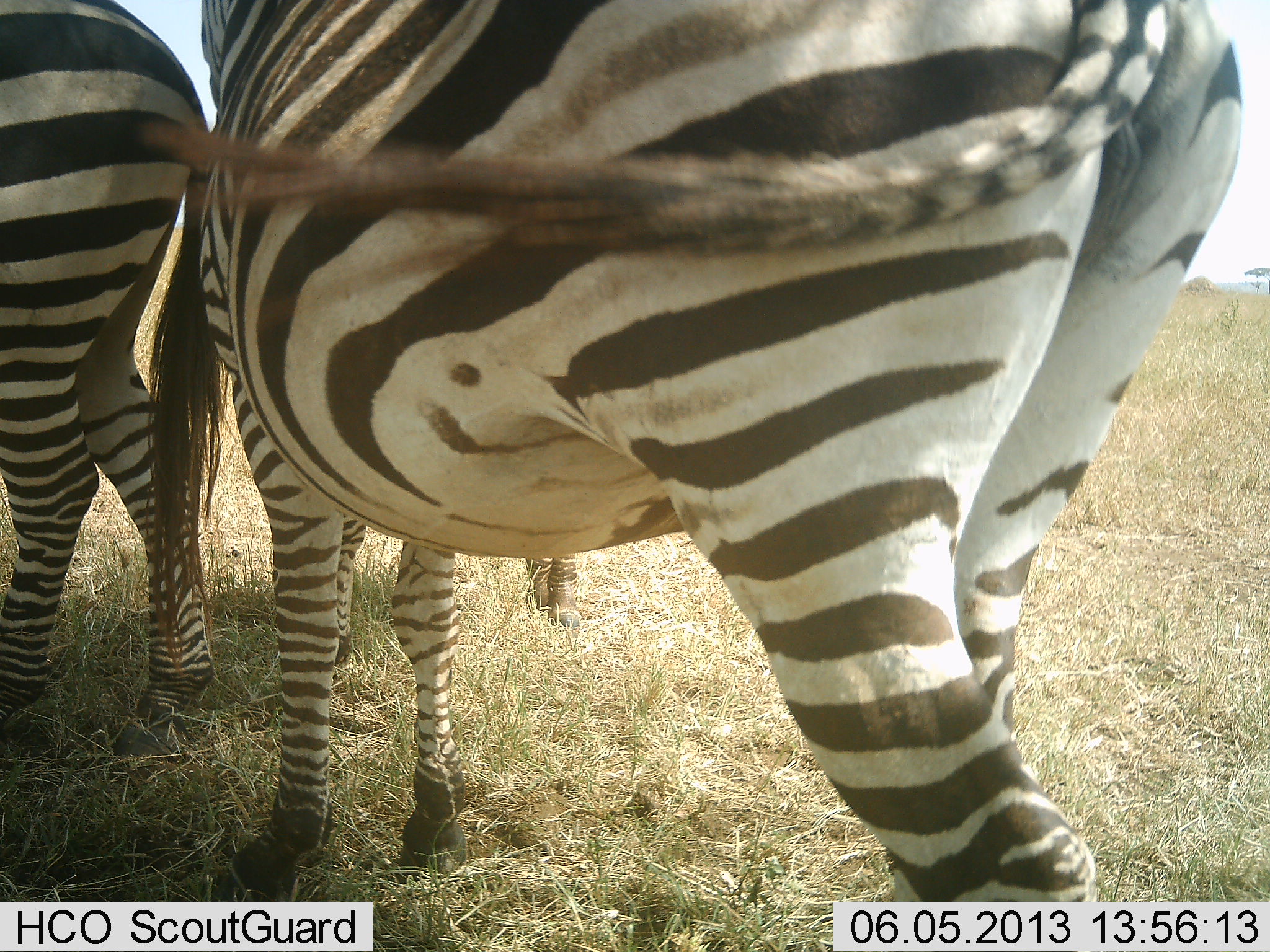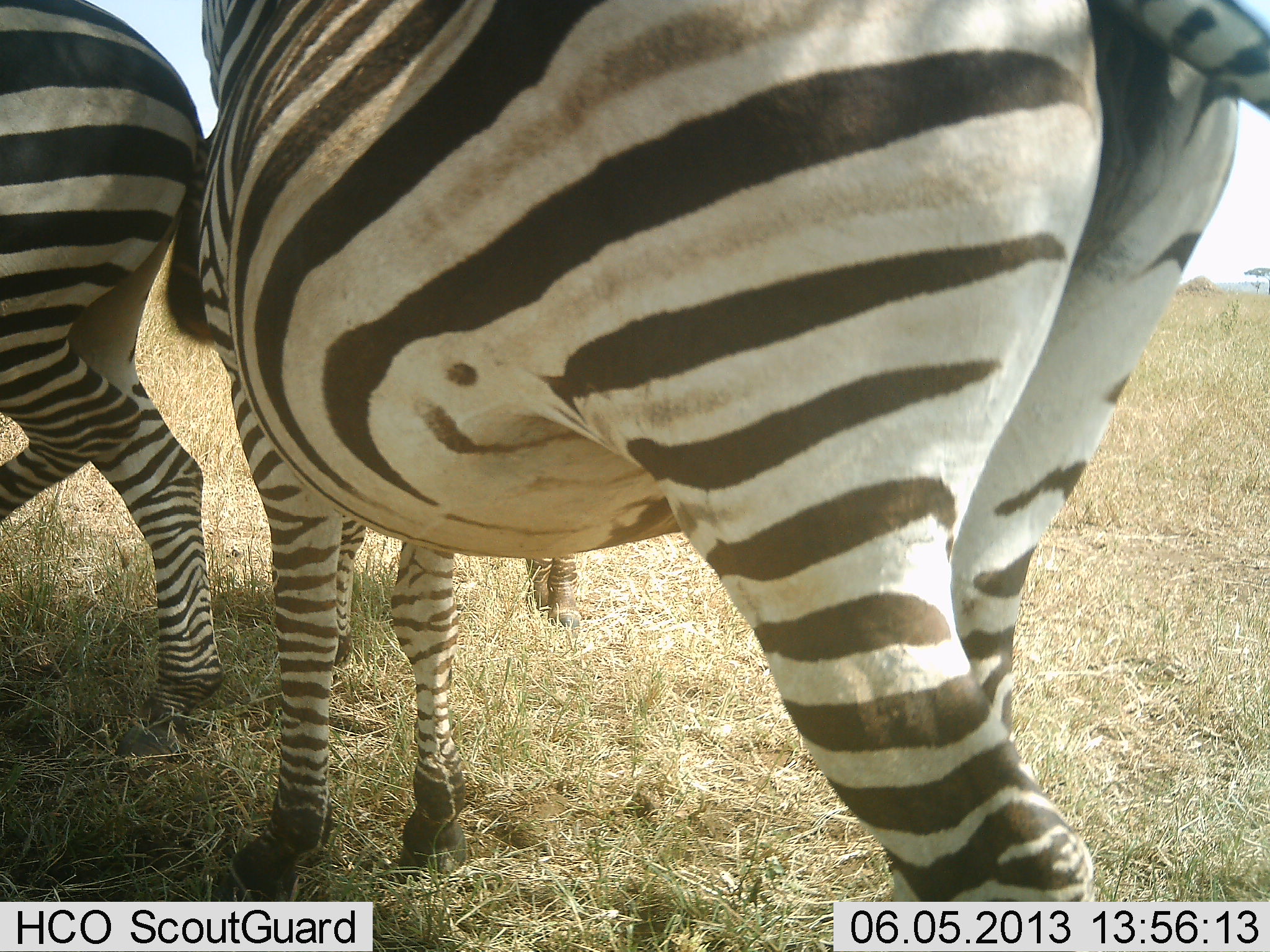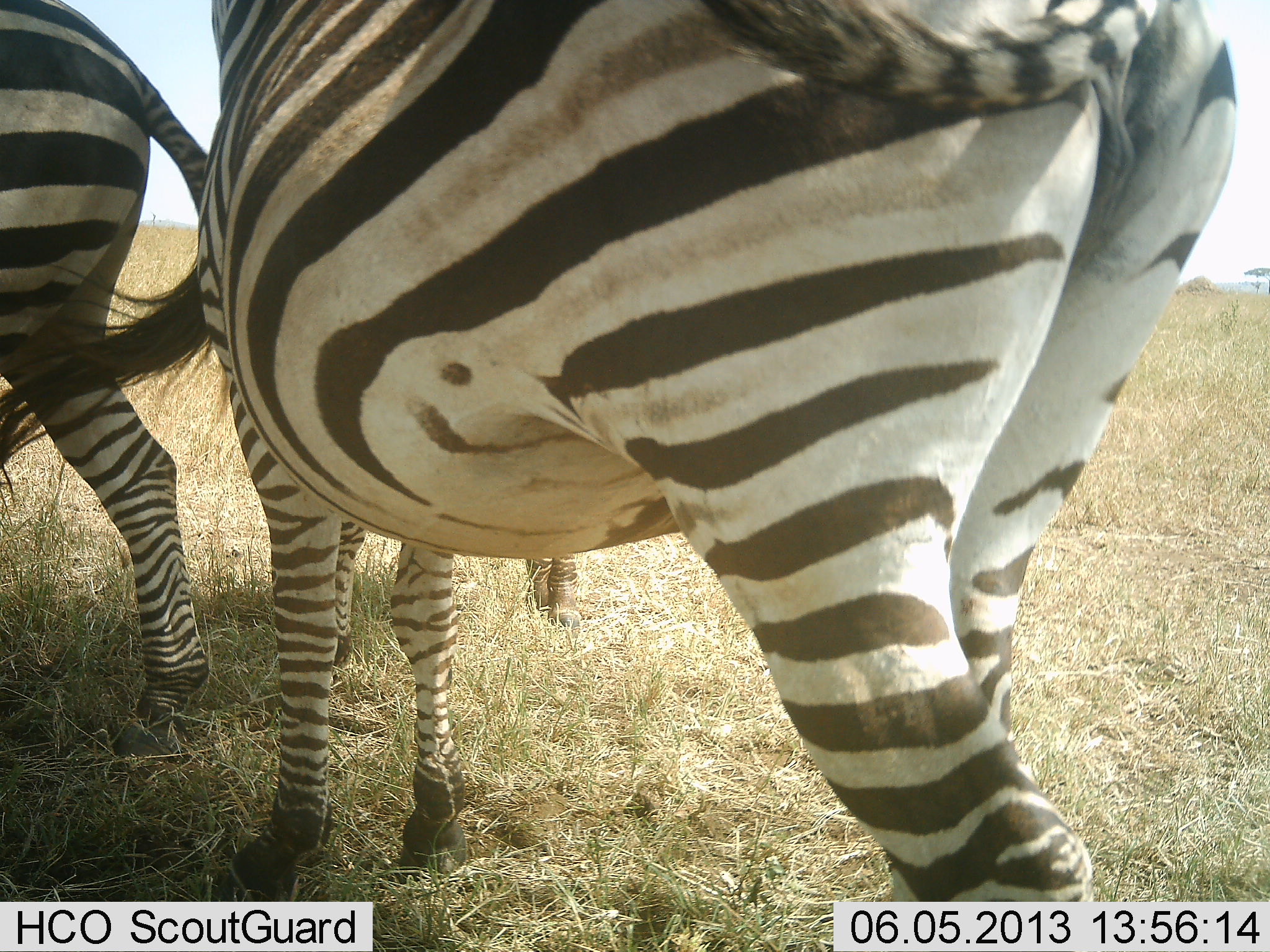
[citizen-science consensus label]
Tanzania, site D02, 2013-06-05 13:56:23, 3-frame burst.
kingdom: Animalia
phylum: Chordata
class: Mammalia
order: Perissodactyla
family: Equidae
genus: Equus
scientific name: Equus quagga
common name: plains zebra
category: zebra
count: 3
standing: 95%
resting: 0%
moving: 11%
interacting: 11%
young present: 0%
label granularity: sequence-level